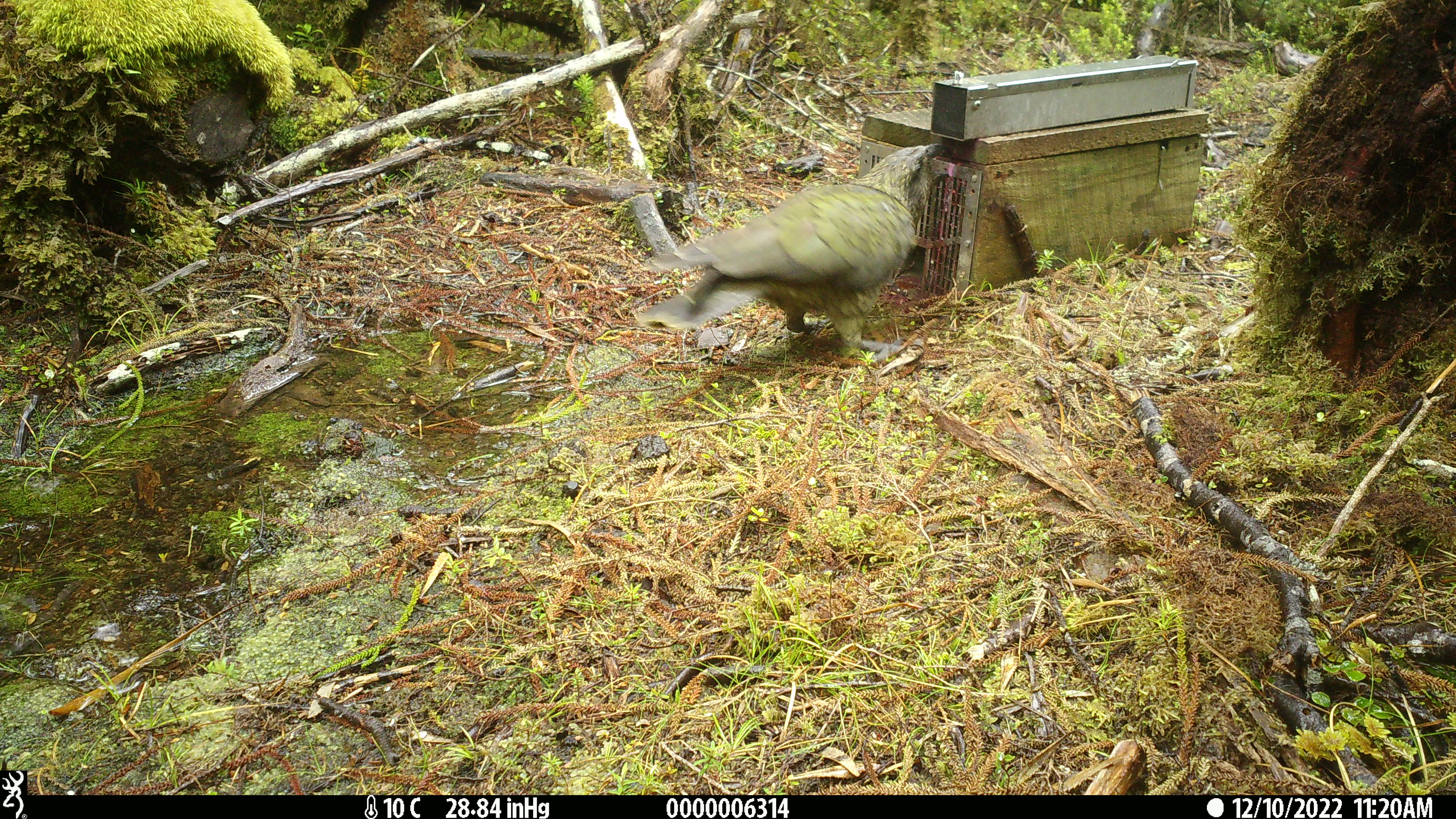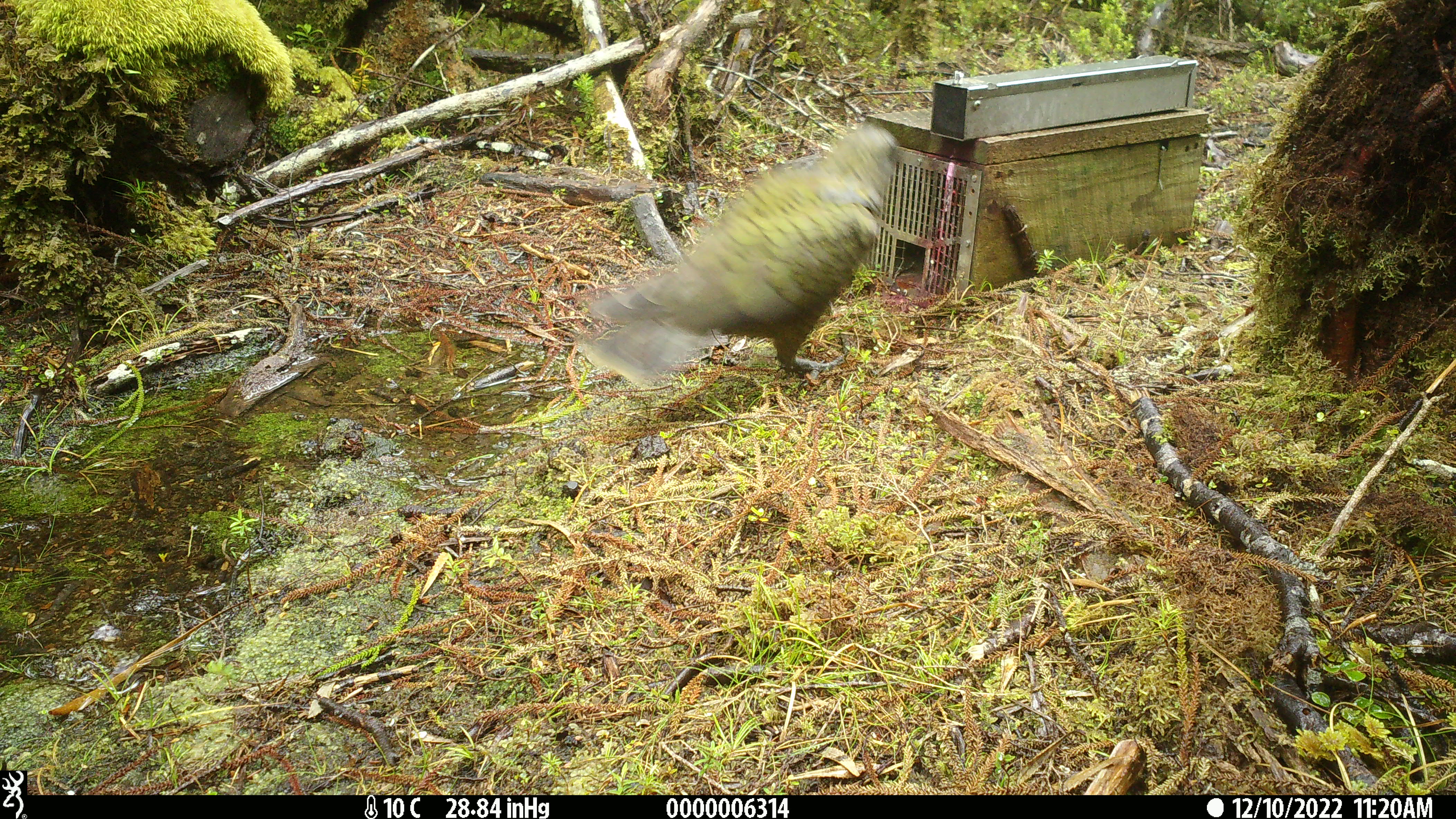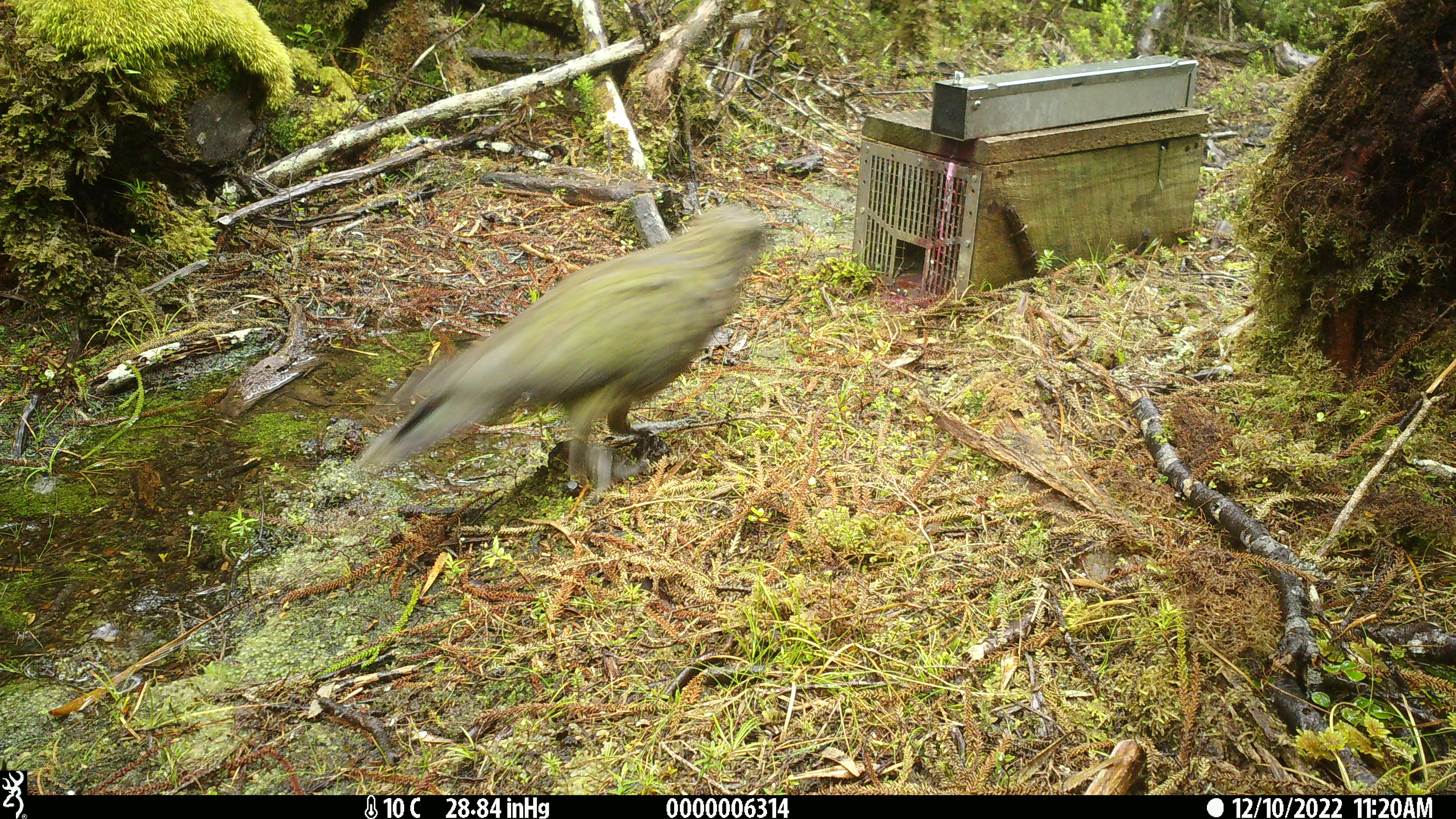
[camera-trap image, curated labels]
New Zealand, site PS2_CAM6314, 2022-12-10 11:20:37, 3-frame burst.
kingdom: Animalia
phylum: Chordata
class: Aves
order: Psittaciformes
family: Strigopidae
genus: Nestor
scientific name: Nestor notabilis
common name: kea